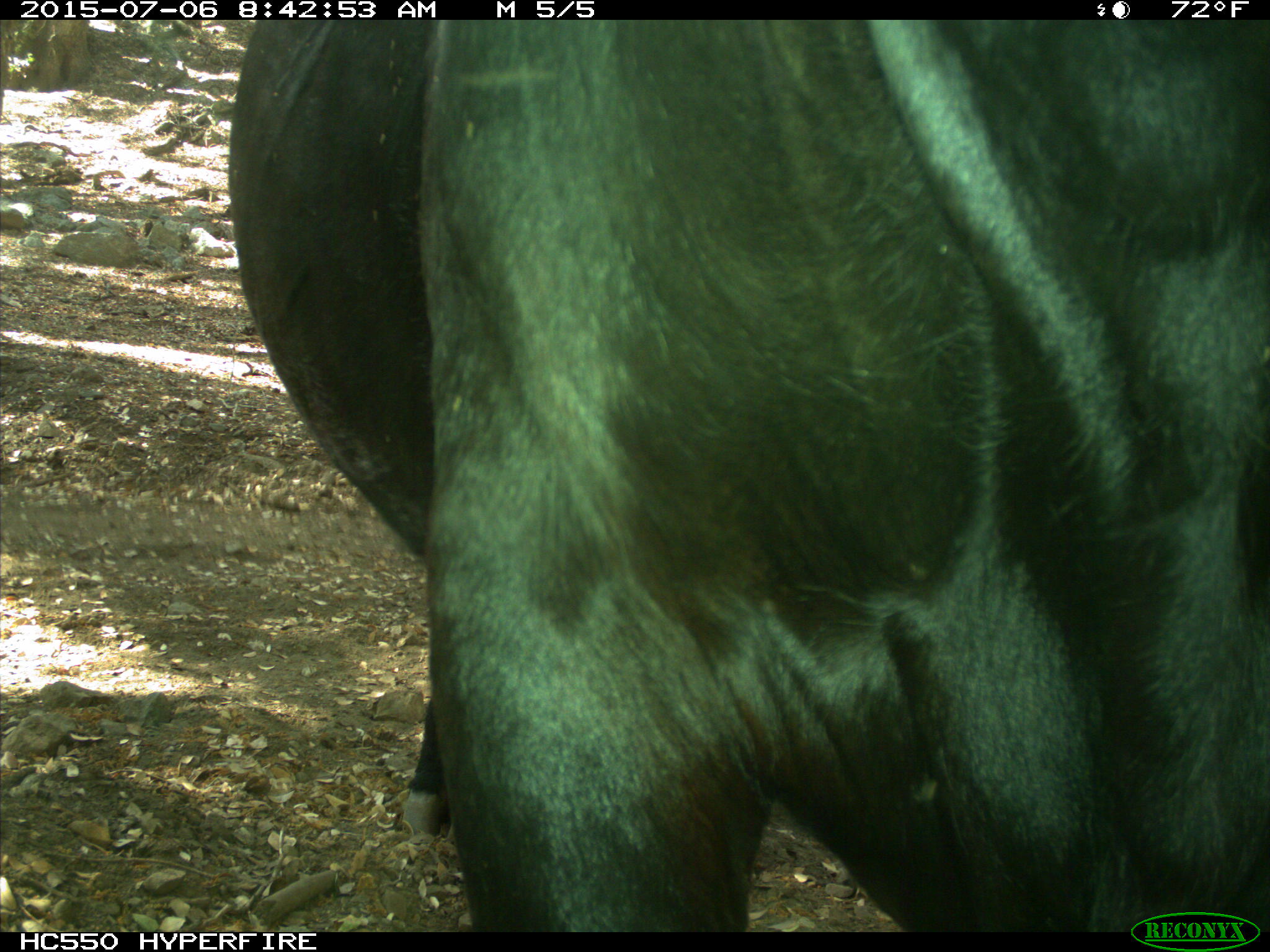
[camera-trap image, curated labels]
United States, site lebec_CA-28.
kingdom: Animalia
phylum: Chordata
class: Mammalia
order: Artiodactyla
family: Bovidae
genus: Bos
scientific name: Bos taurus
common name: domestic cow